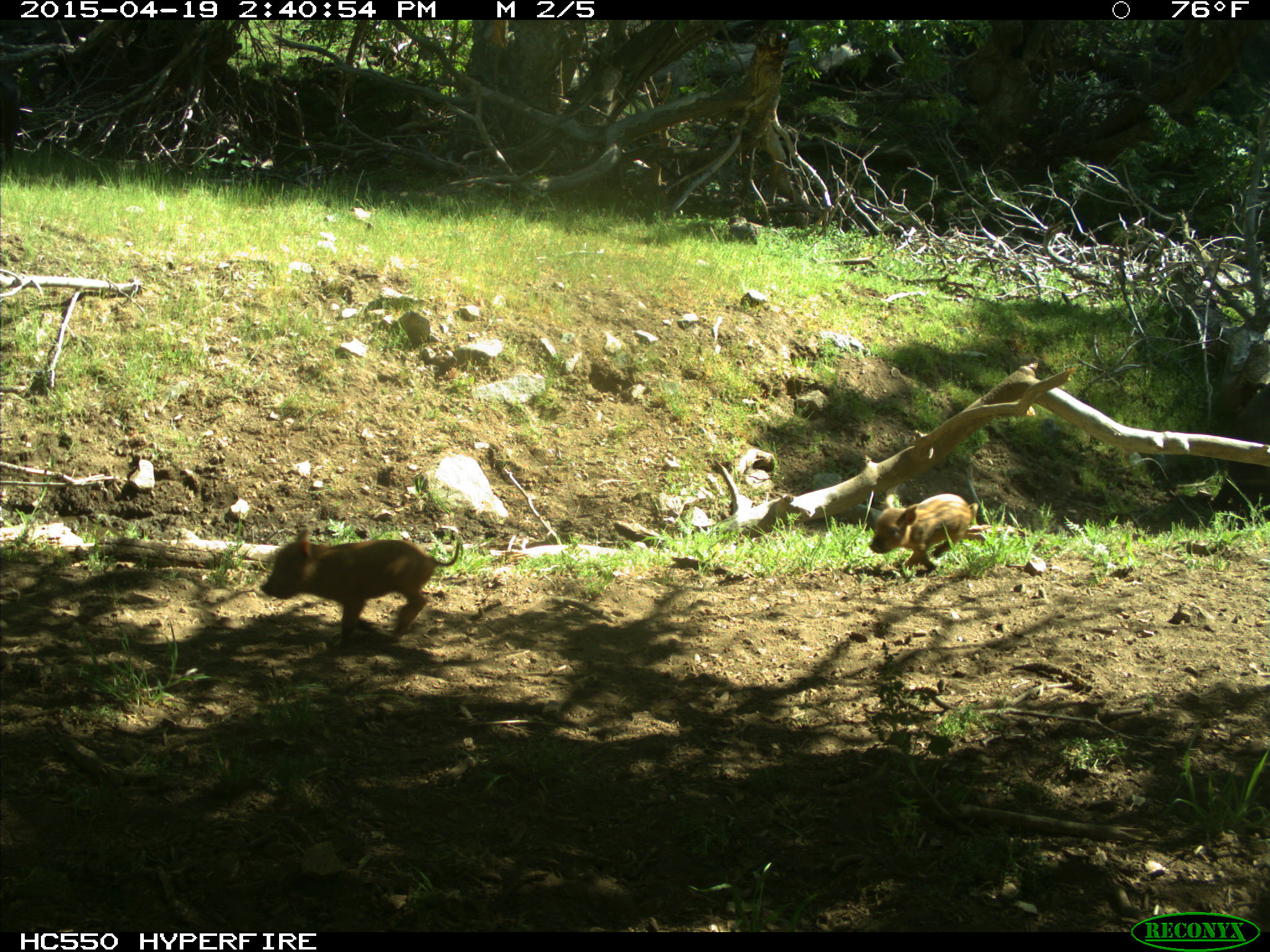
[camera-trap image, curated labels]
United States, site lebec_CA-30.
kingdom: Animalia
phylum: Chordata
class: Mammalia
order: Artiodactyla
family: Suidae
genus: Sus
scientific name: Sus scrofa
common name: wild boar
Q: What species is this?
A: Sus scrofa (wild boar).